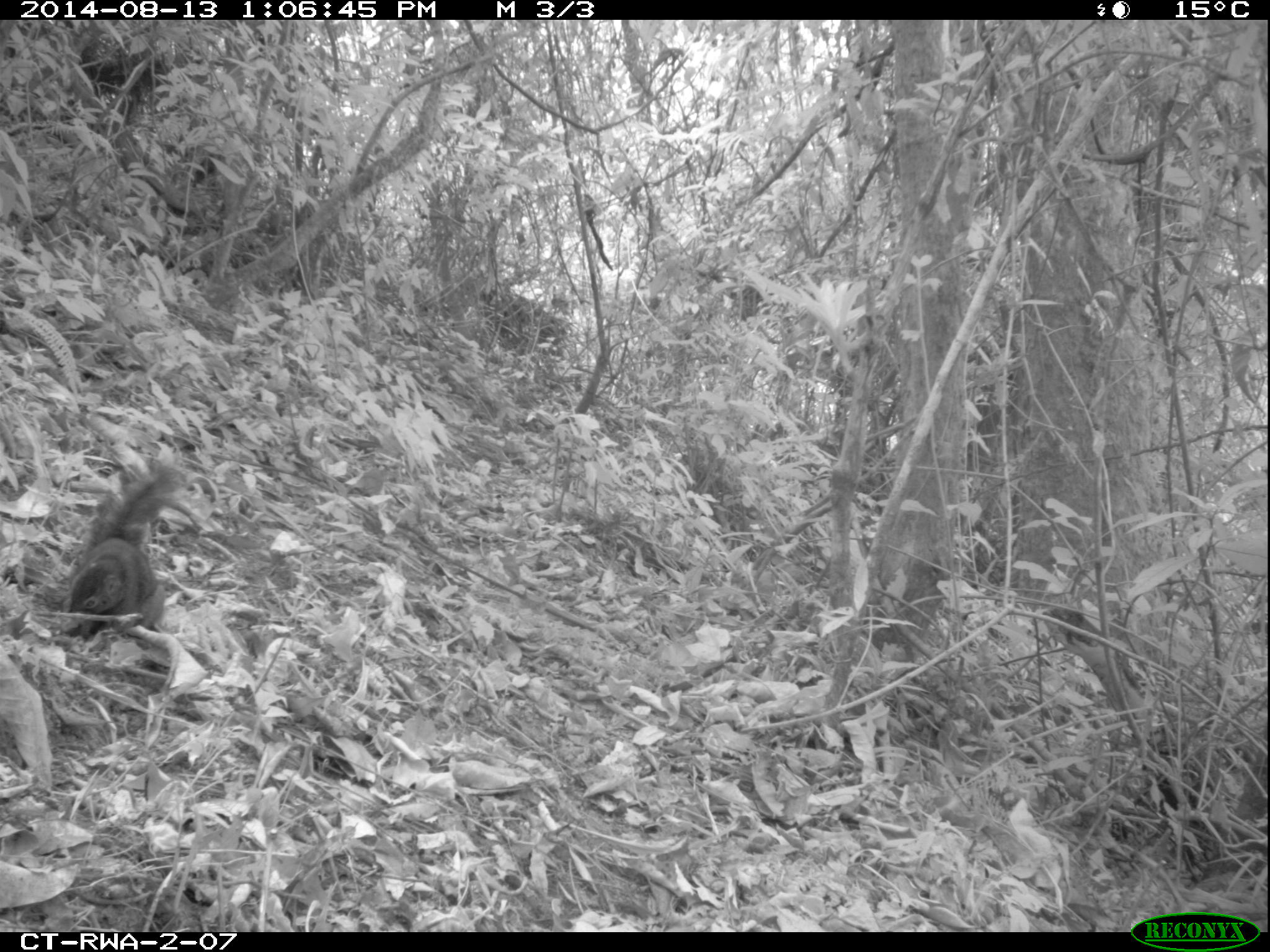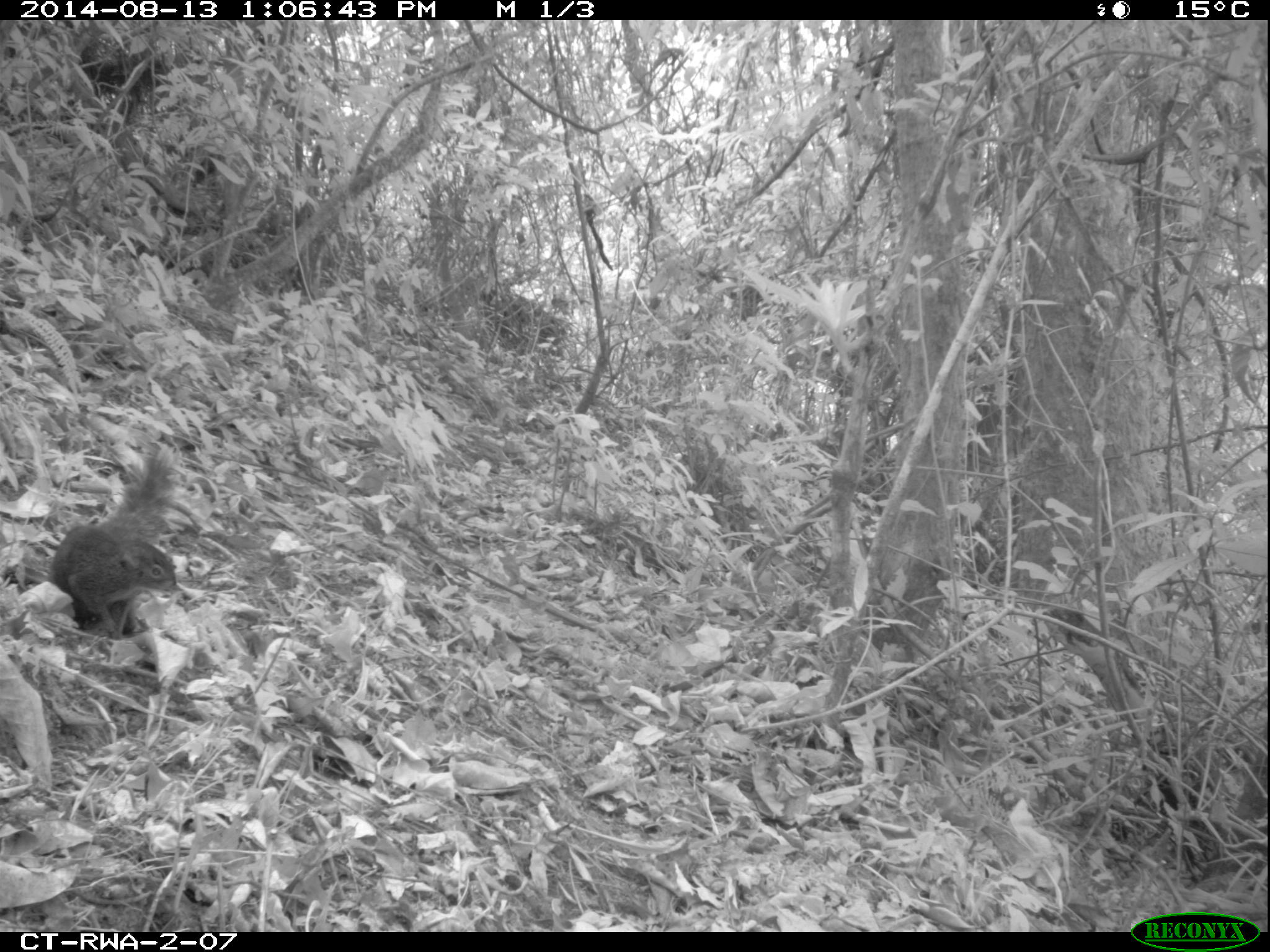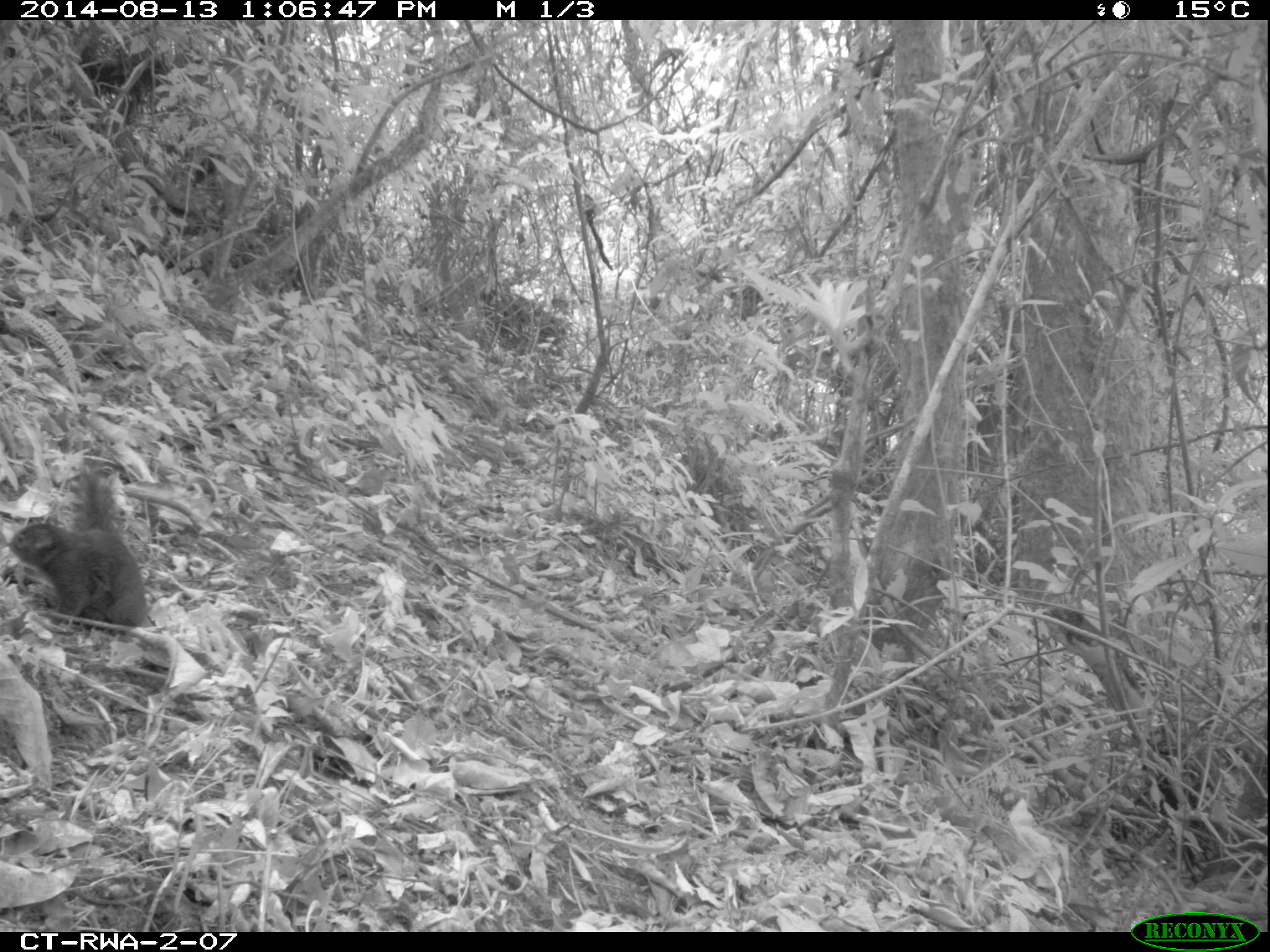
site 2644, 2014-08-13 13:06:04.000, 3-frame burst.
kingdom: Animalia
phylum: Chordata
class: Mammalia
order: Rodentia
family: Sciuridae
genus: Funisciurus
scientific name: Funisciurus carruthersi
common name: carruther's mountain squirrel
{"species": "Funisciurus carruthersi (carruther's mountain squirrel)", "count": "1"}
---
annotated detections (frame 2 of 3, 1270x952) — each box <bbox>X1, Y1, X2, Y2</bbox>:
funisciurus carruthersi: <bbox>50, 442, 184, 637</bbox>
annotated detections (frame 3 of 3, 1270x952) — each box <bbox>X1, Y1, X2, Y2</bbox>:
funisciurus carruthersi: <bbox>6, 459, 146, 633</bbox>